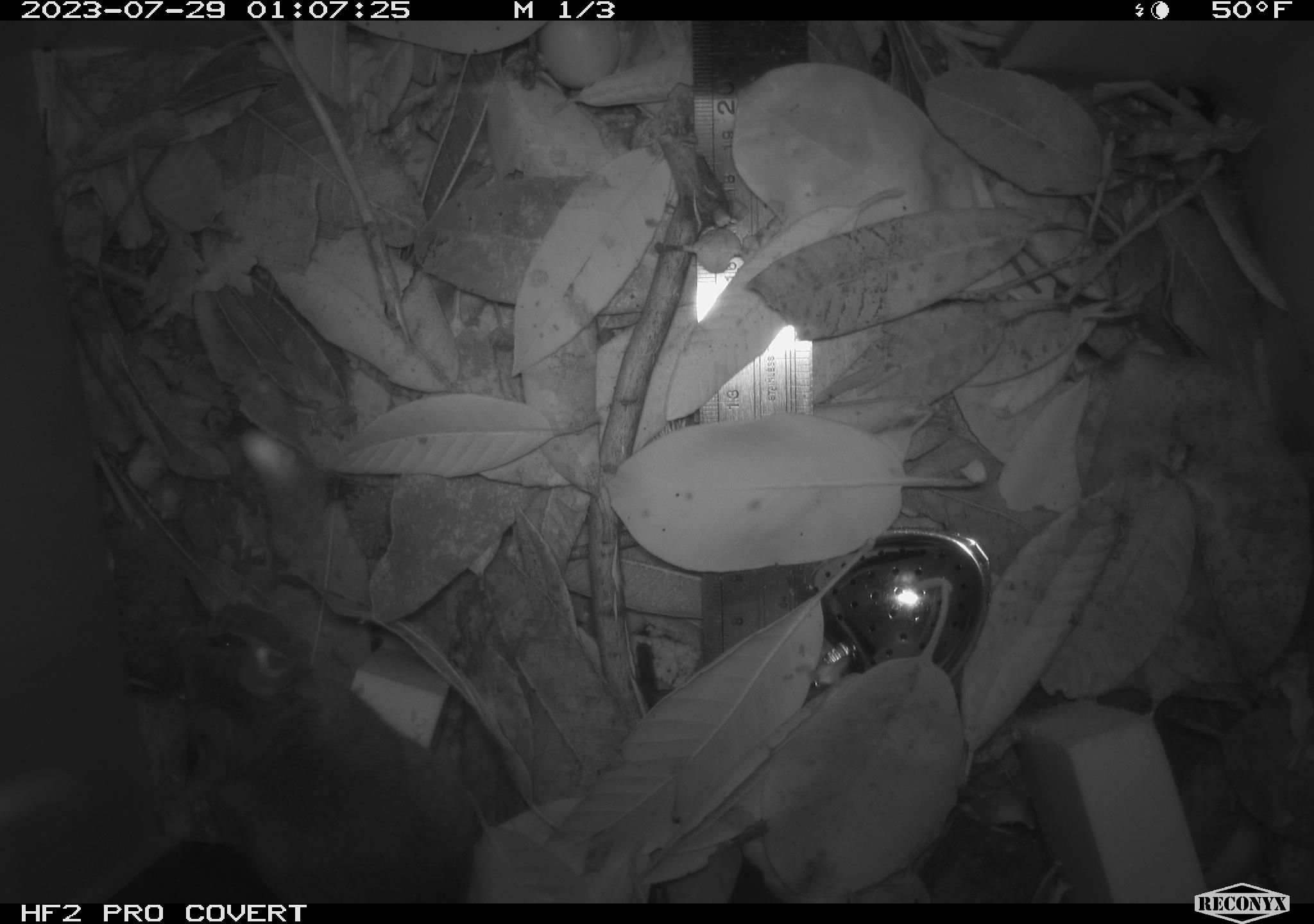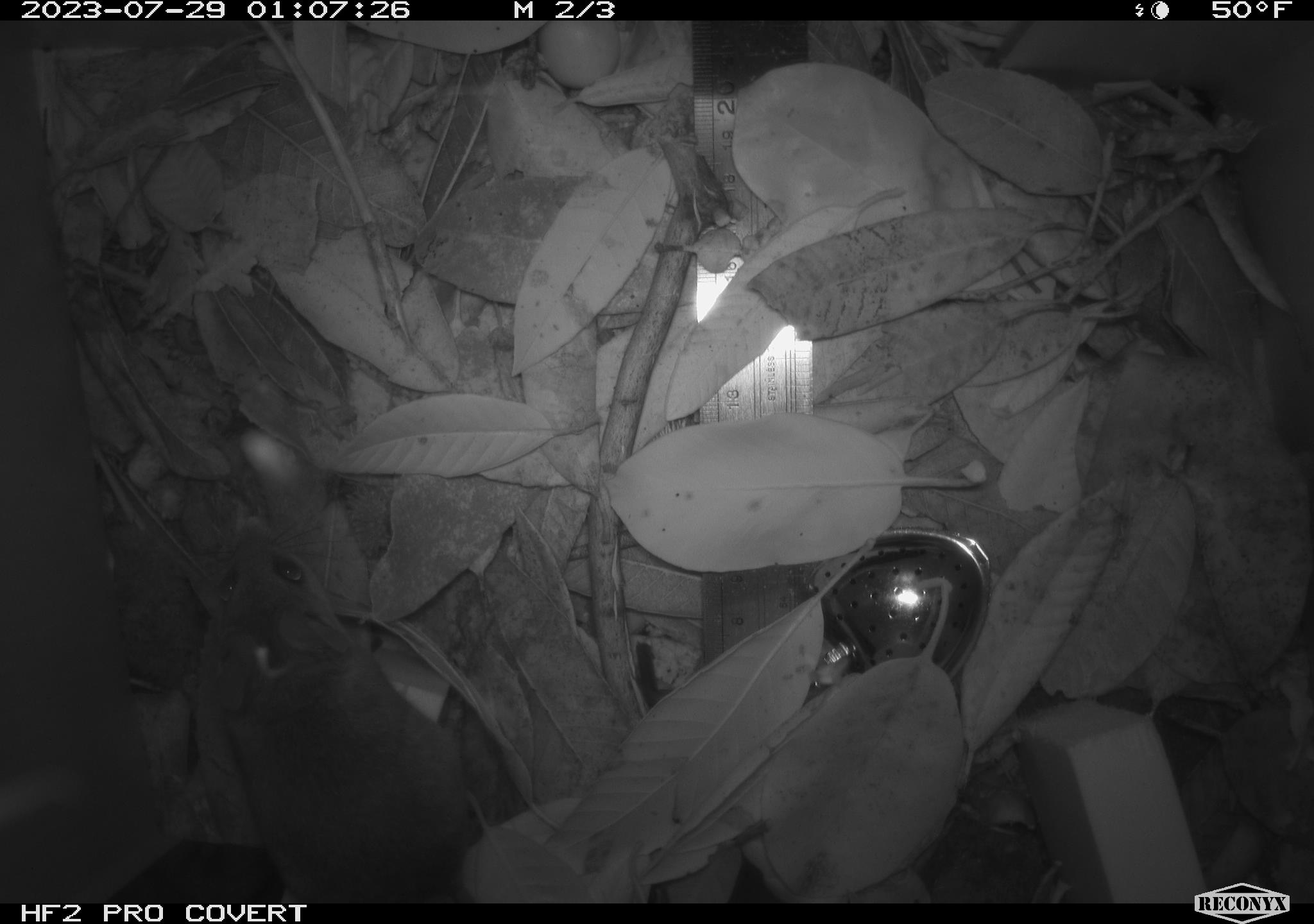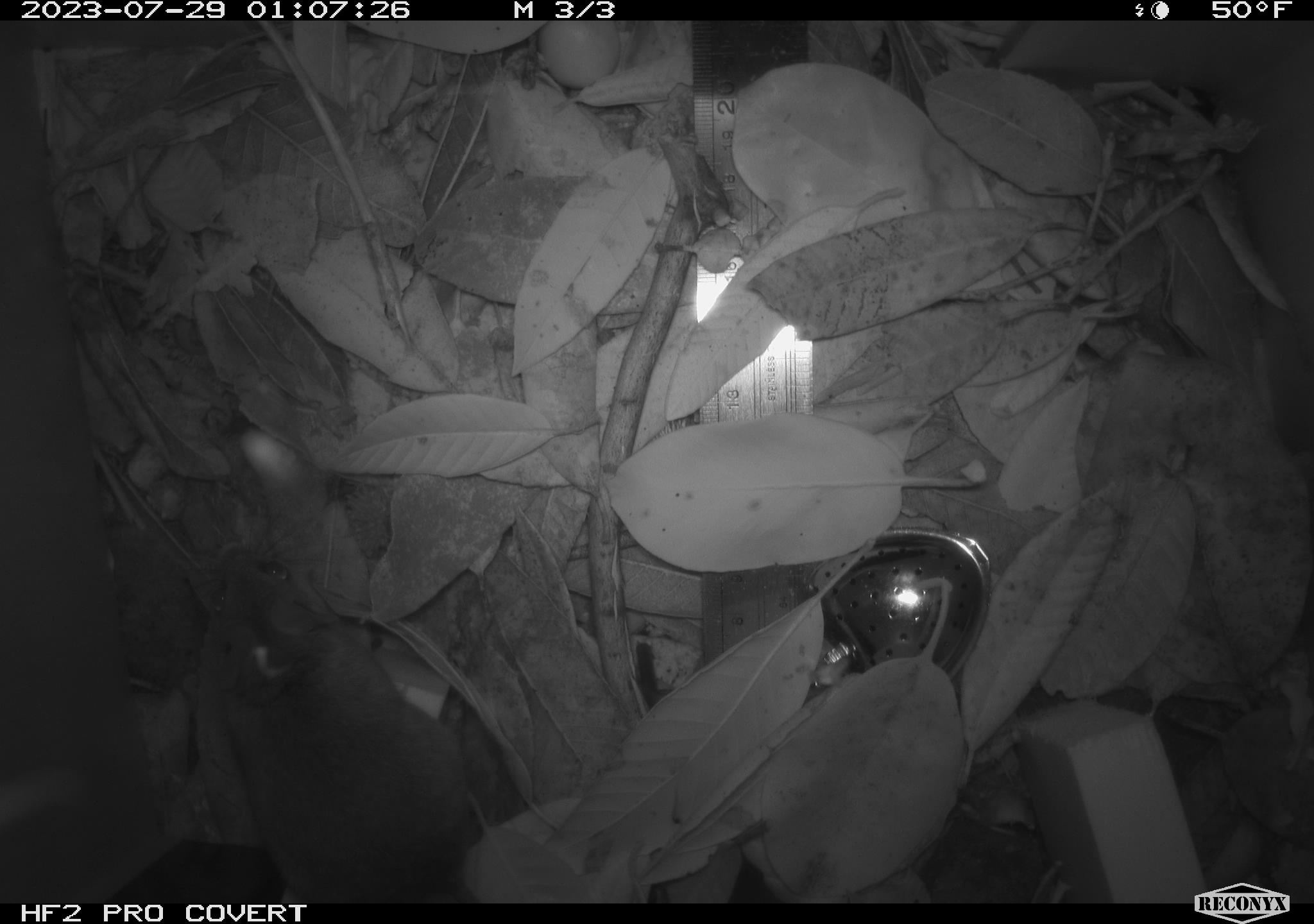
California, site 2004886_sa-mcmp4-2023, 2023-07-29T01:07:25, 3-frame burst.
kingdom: Animalia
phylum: Chordata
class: Mammalia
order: Rodentia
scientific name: Rodentia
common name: mouse species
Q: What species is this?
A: Mouse species (Rodentia).